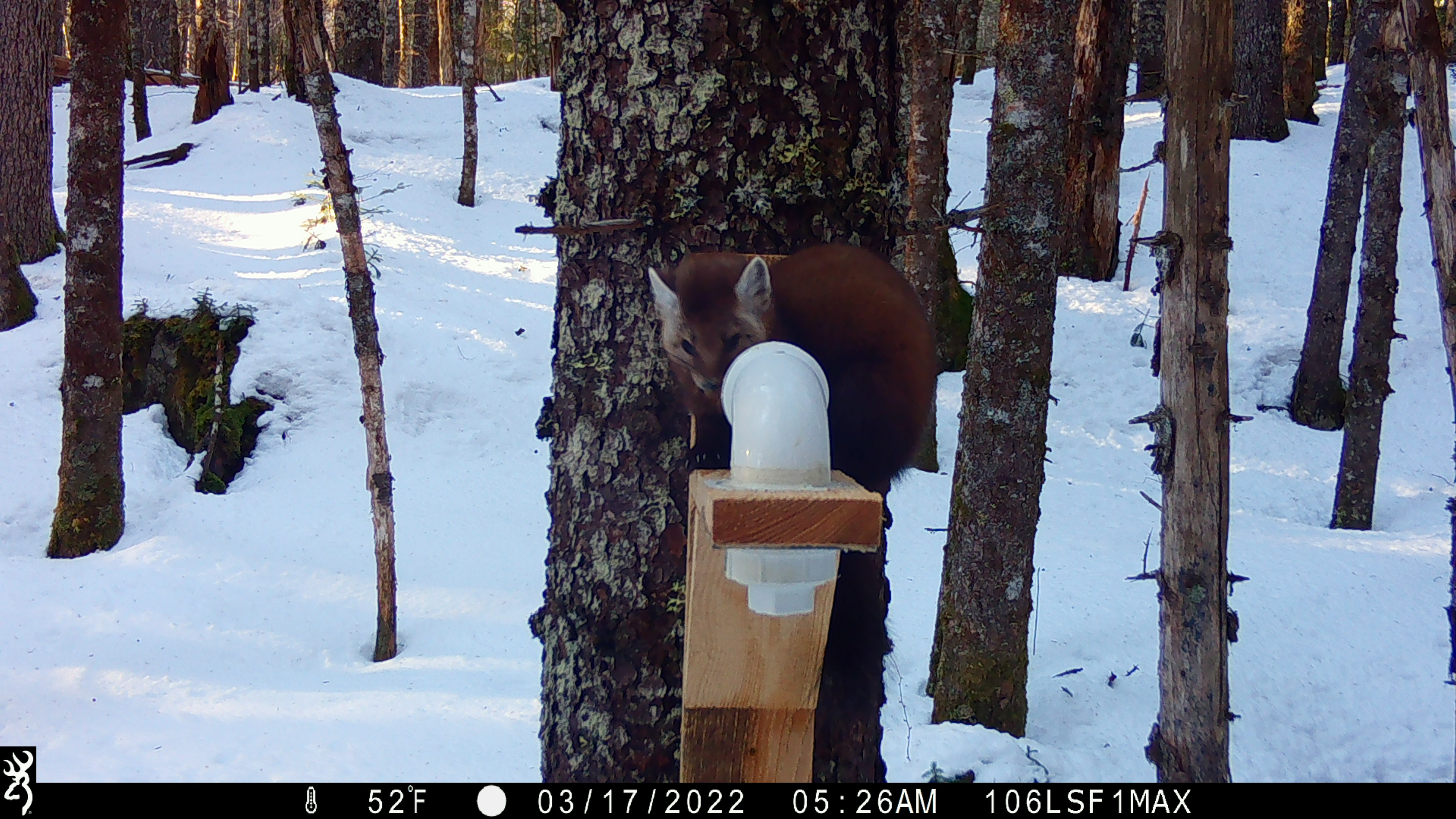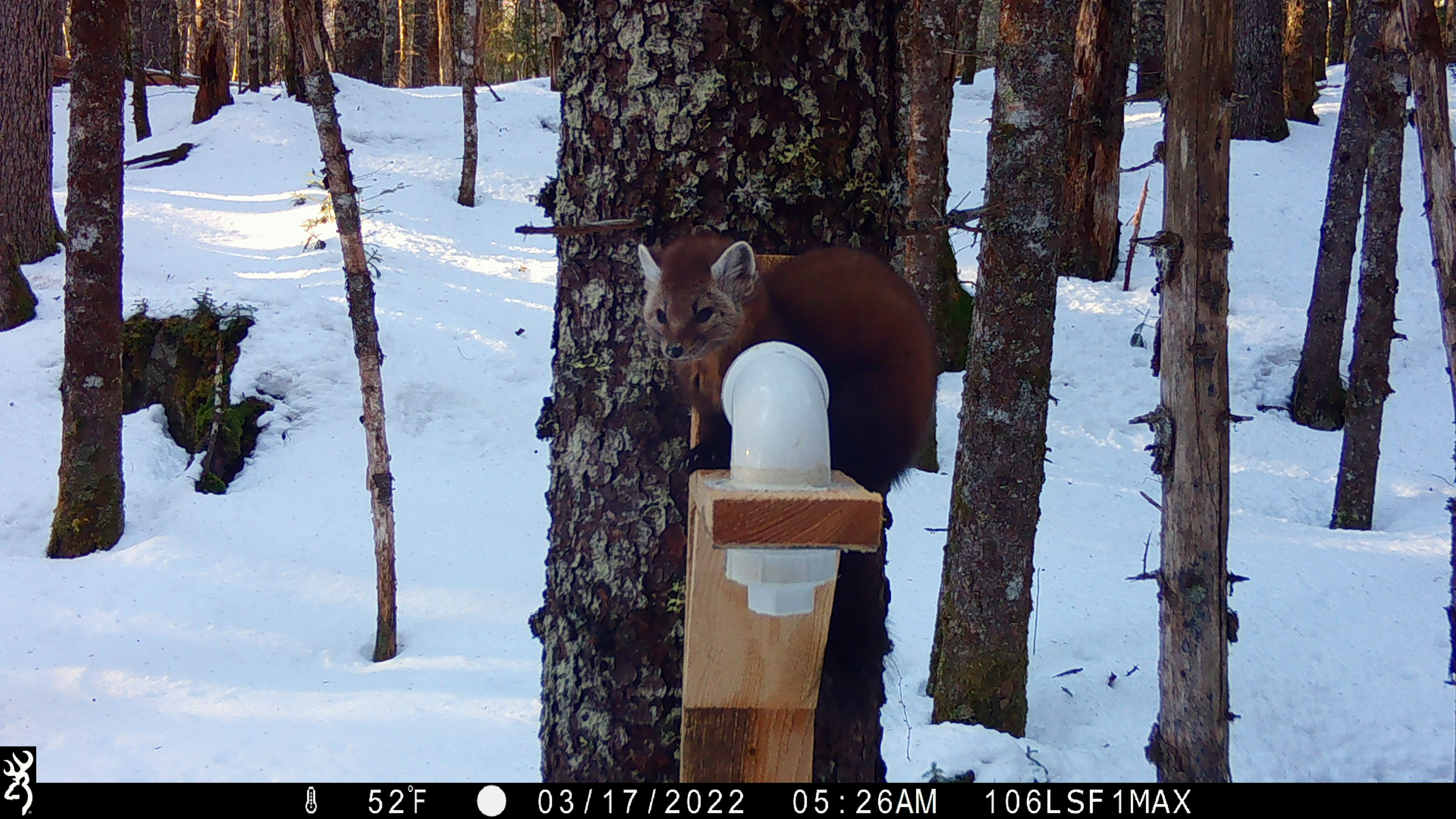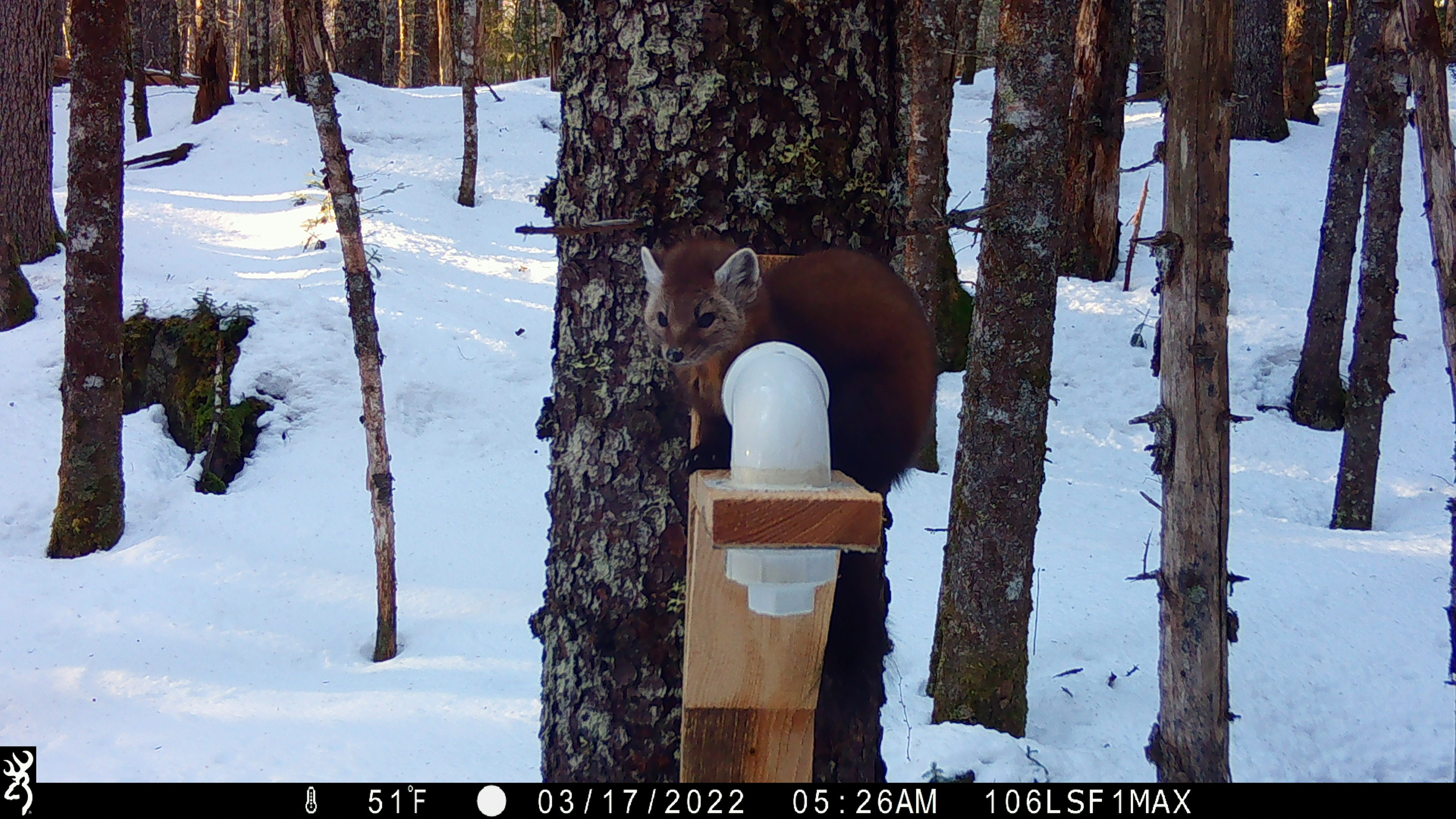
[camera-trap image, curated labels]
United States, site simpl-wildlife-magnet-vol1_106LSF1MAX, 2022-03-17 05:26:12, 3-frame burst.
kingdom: Animalia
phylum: Chordata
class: Mammalia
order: Carnivora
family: Mustelidae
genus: Martes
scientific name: Martes americana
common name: american marten